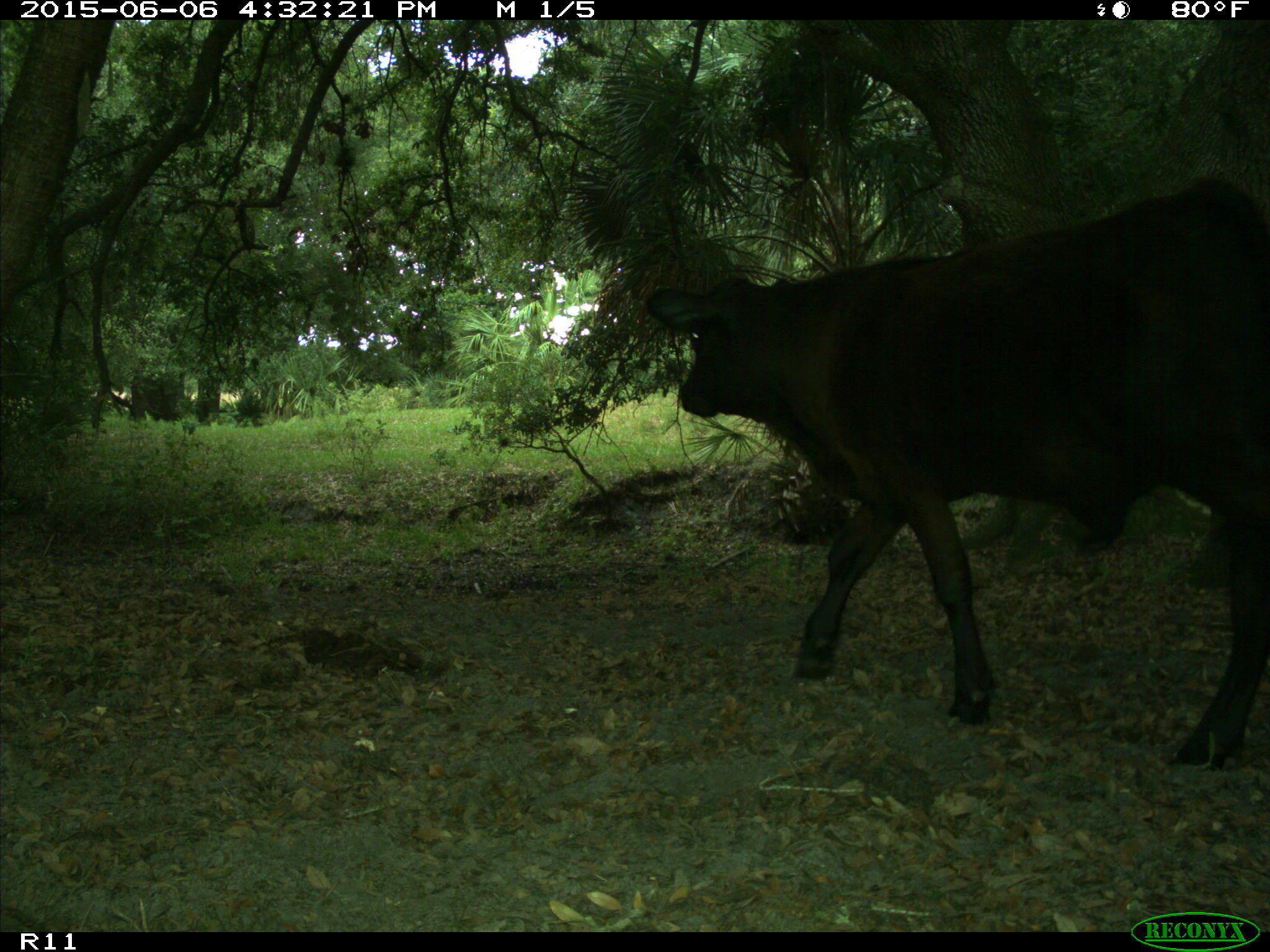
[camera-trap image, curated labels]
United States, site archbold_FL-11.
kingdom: Animalia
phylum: Chordata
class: Mammalia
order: Artiodactyla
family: Bovidae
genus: Bos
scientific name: Bos taurus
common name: domestic cow